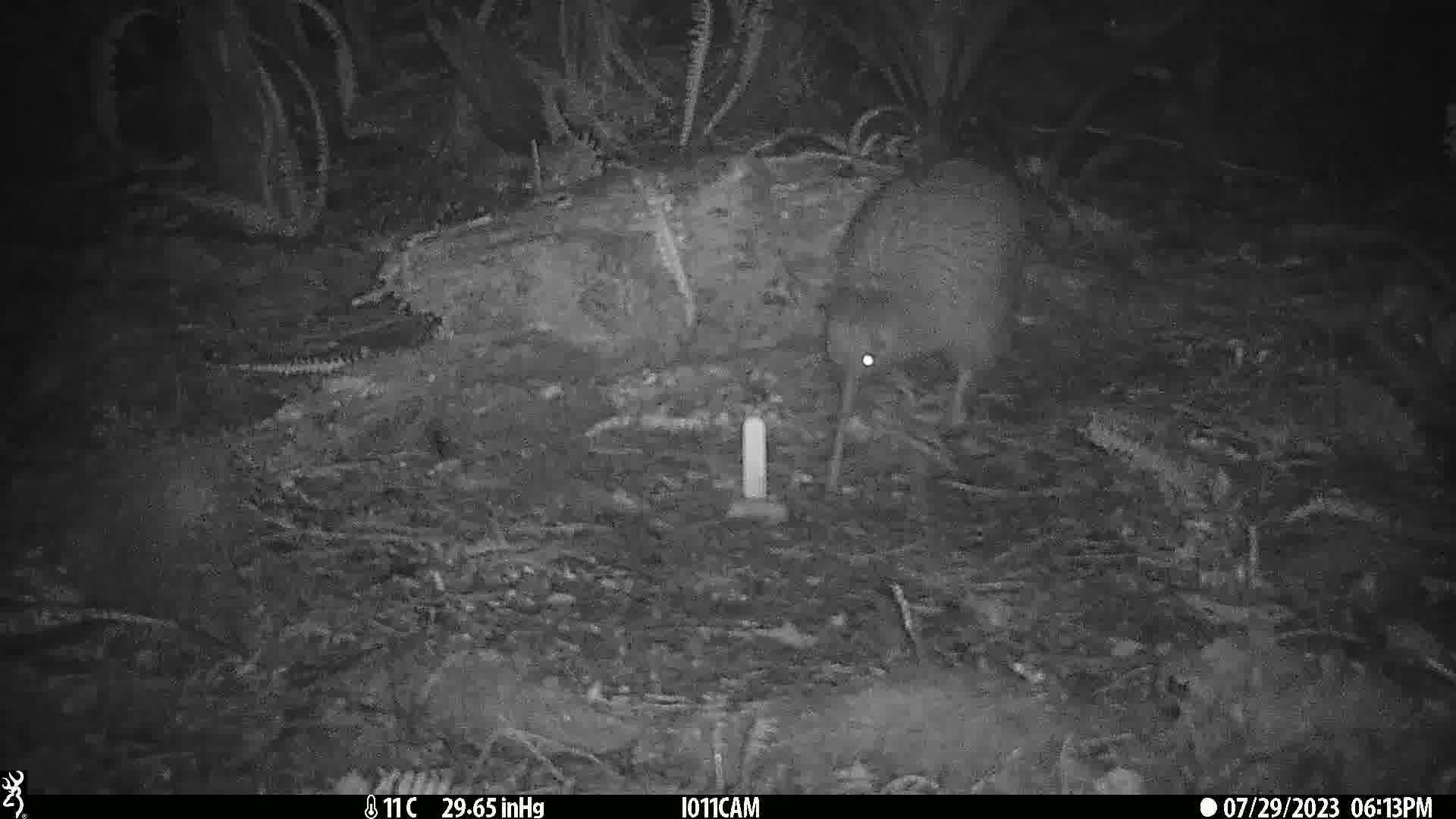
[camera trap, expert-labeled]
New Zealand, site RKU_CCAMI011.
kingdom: Animalia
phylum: Chordata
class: Aves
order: Apterygiformes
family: Apterygidae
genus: Apteryx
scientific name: Apteryx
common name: kiwi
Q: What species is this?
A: Kiwi (Apteryx).